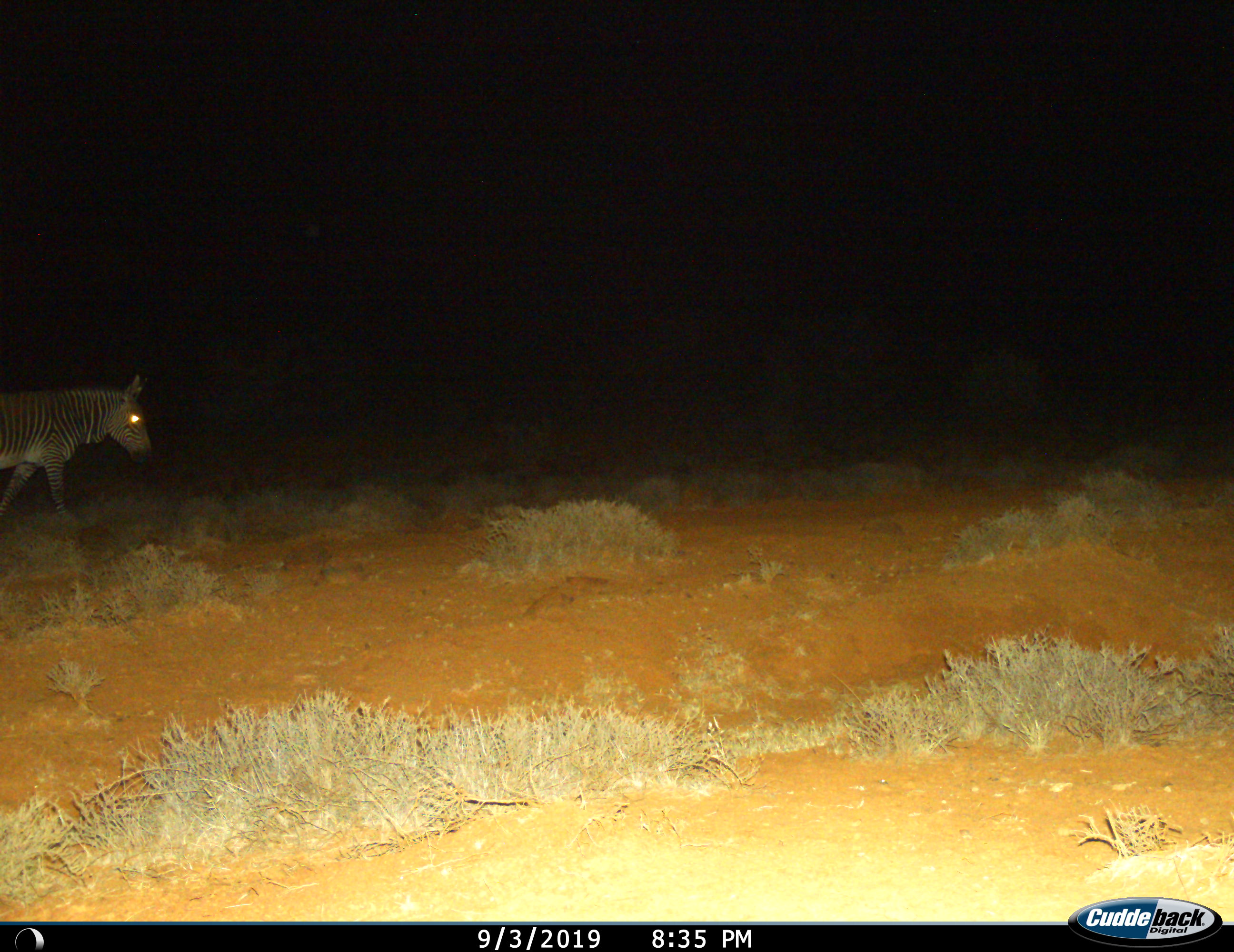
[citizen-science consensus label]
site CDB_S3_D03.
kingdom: Animalia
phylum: Chordata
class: Mammalia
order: Perissodactyla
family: Equidae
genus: Equus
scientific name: Equus zebra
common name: mountain zebra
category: zebramountain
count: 1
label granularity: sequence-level